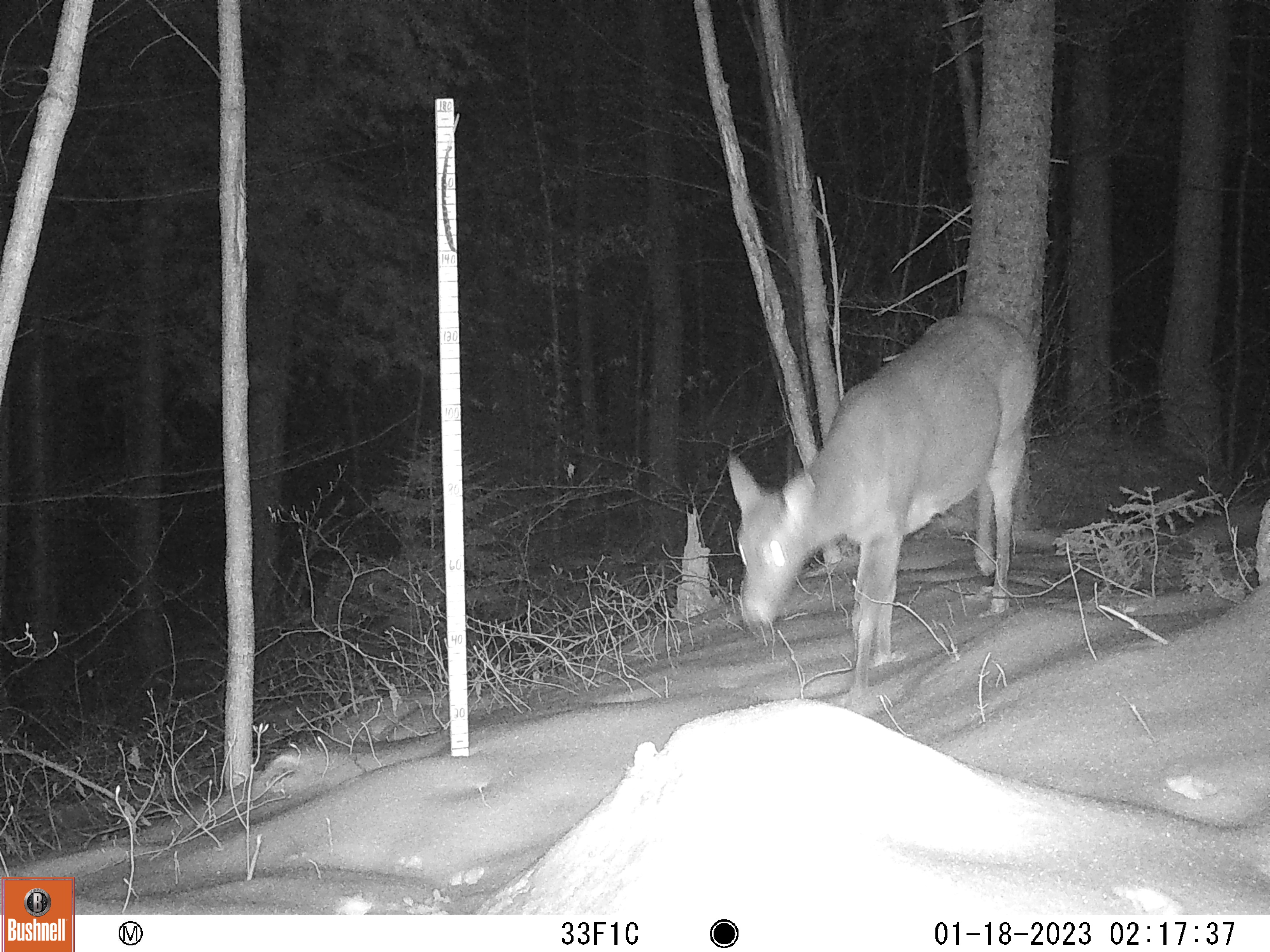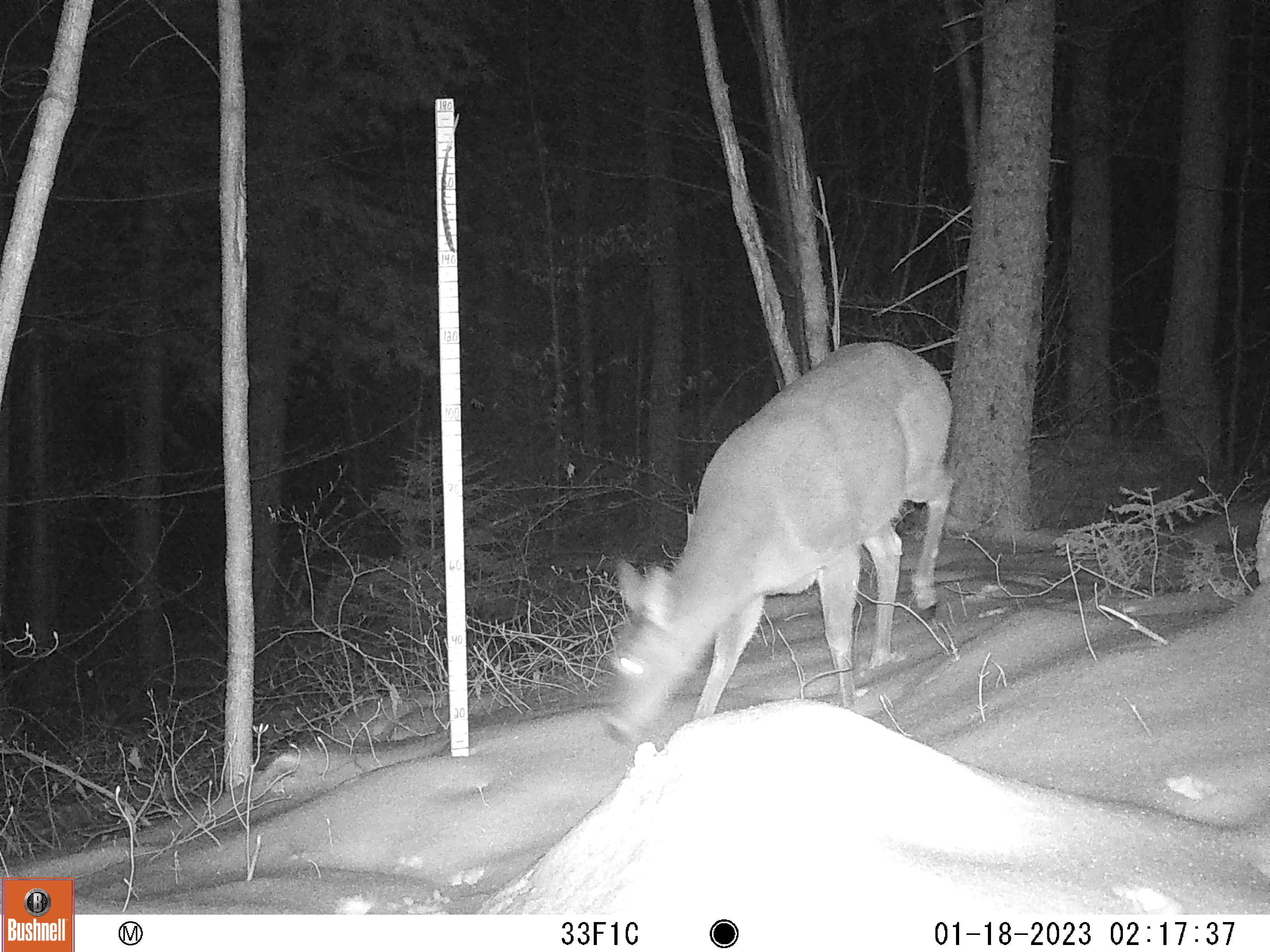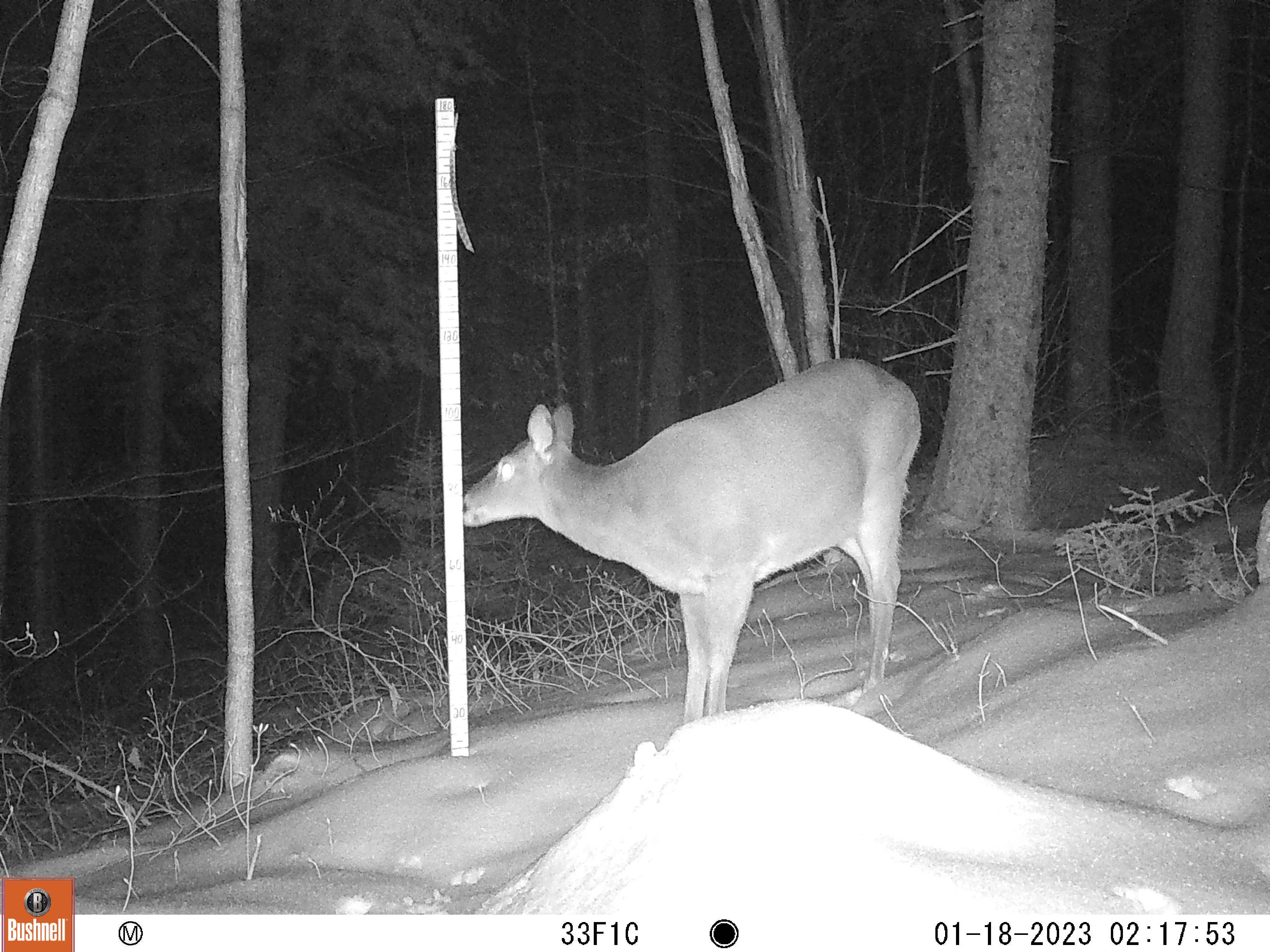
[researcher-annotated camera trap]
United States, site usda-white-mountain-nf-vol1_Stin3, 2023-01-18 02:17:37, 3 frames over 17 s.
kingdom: Animalia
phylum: Chordata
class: Mammalia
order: Artiodactyla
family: Cervidae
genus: Odocoileus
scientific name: Odocoileus virginianus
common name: white-tailed deer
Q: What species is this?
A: White-tailed deer (Odocoileus virginianus).